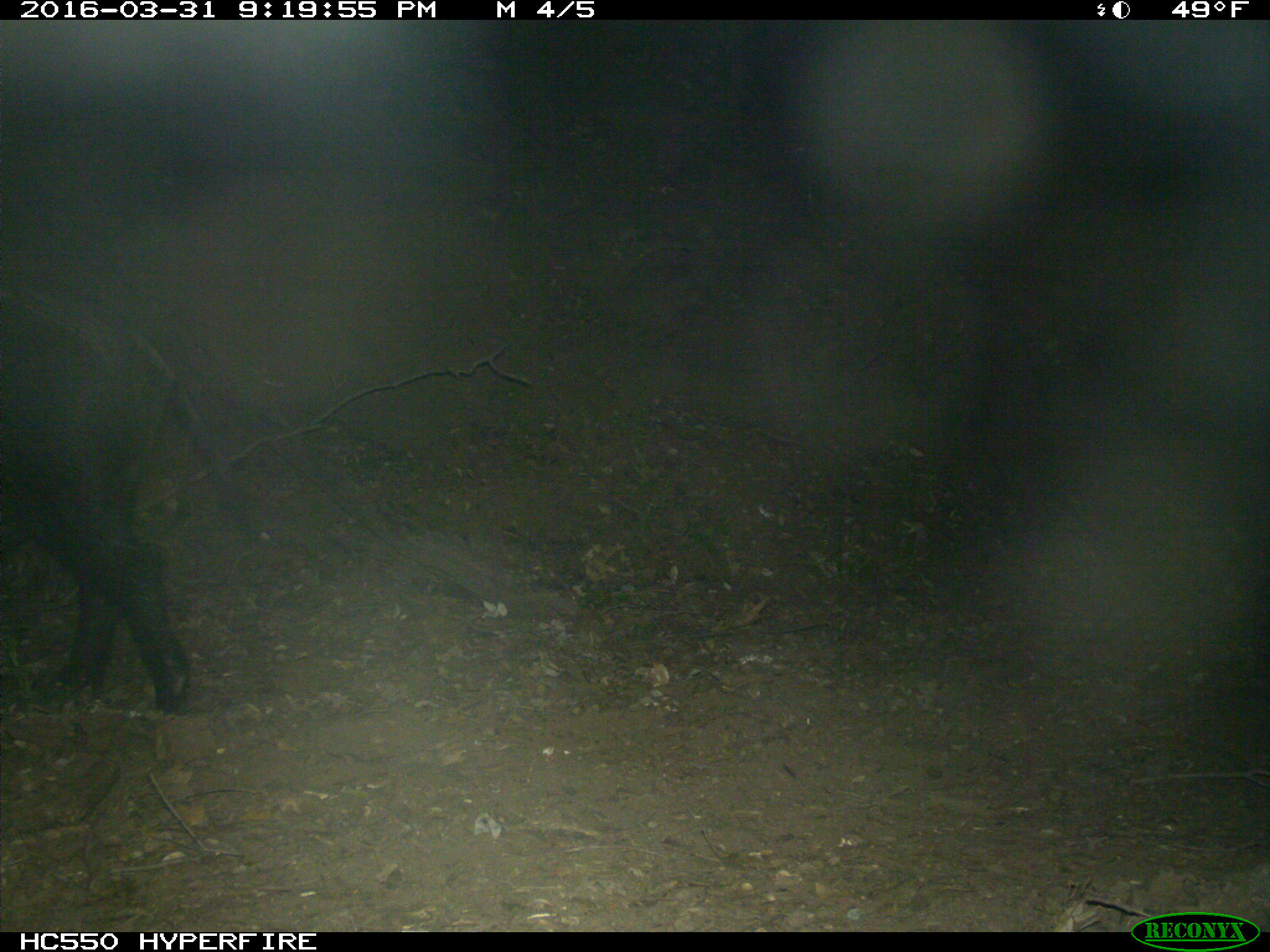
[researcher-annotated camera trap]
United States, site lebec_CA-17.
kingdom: Animalia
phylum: Chordata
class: Mammalia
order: Artiodactyla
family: Suidae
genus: Sus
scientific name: Sus scrofa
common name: wild boar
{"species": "Sus scrofa (wild boar)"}